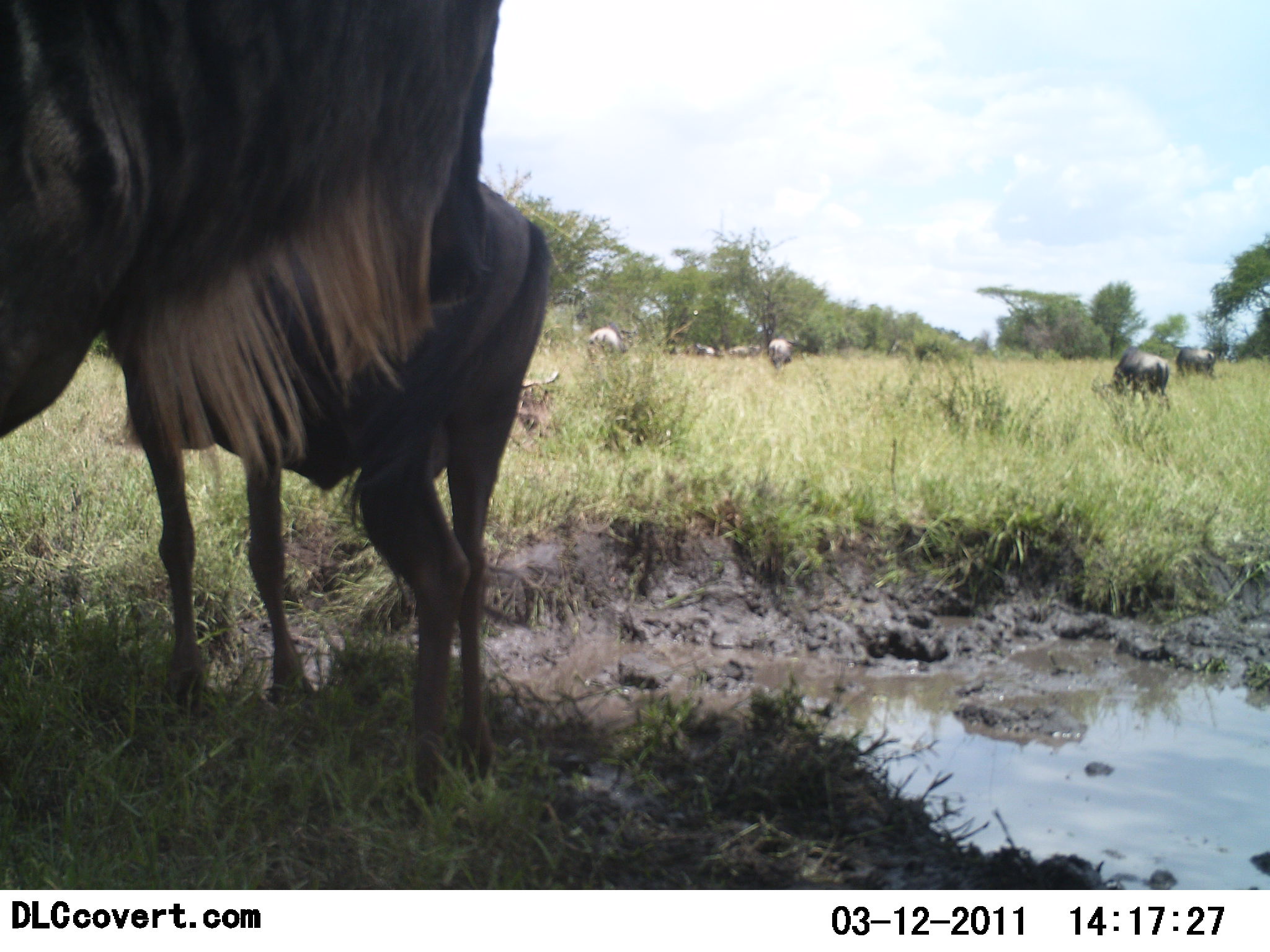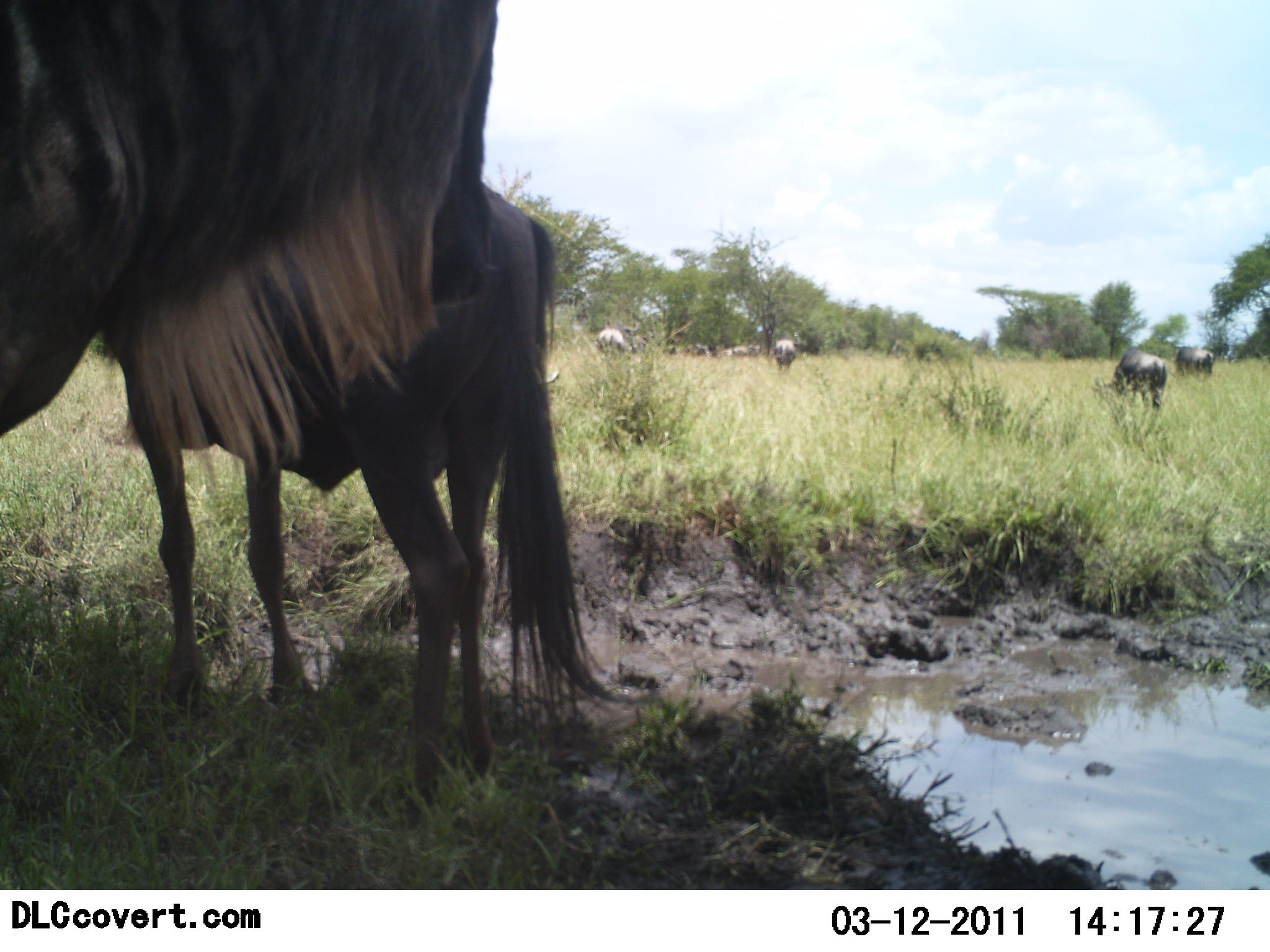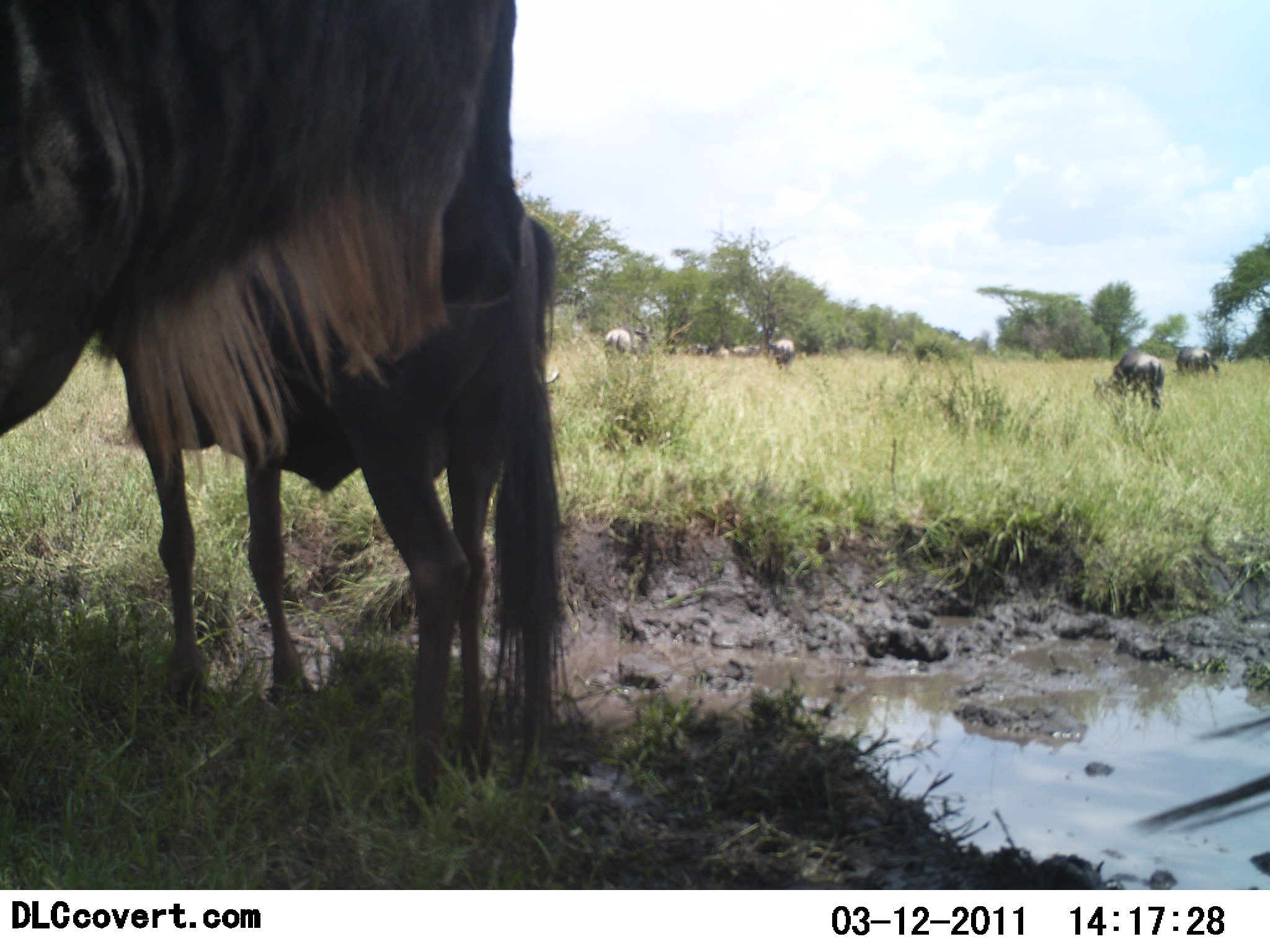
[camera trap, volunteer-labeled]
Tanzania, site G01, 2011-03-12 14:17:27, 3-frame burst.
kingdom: Animalia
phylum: Chordata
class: Mammalia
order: Artiodactyla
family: Bovidae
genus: Connochaetes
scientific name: Connochaetes taurinus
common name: blue wildebeest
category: wildebeest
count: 9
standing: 84%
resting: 16%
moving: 11%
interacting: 0%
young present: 26%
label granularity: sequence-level